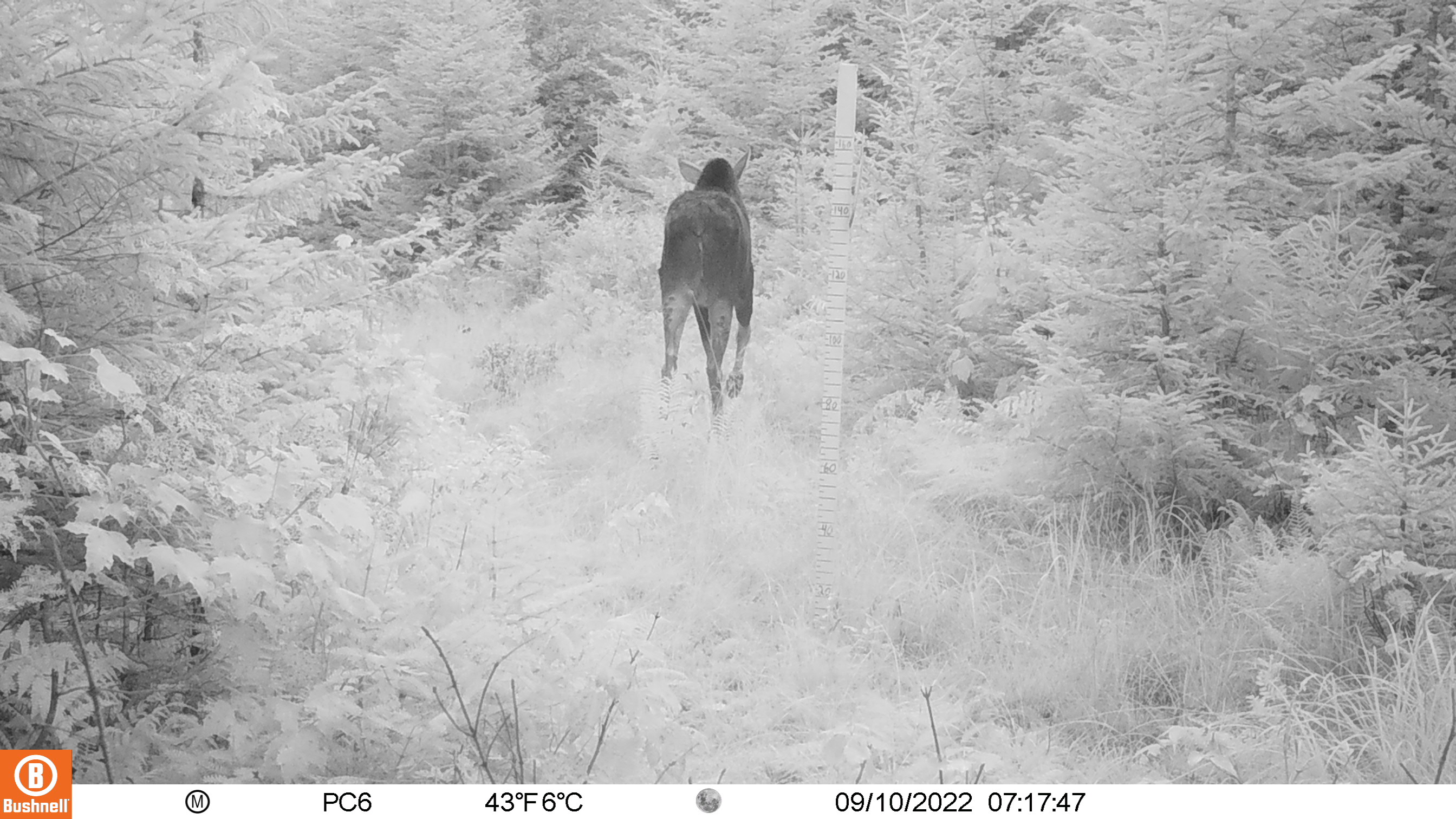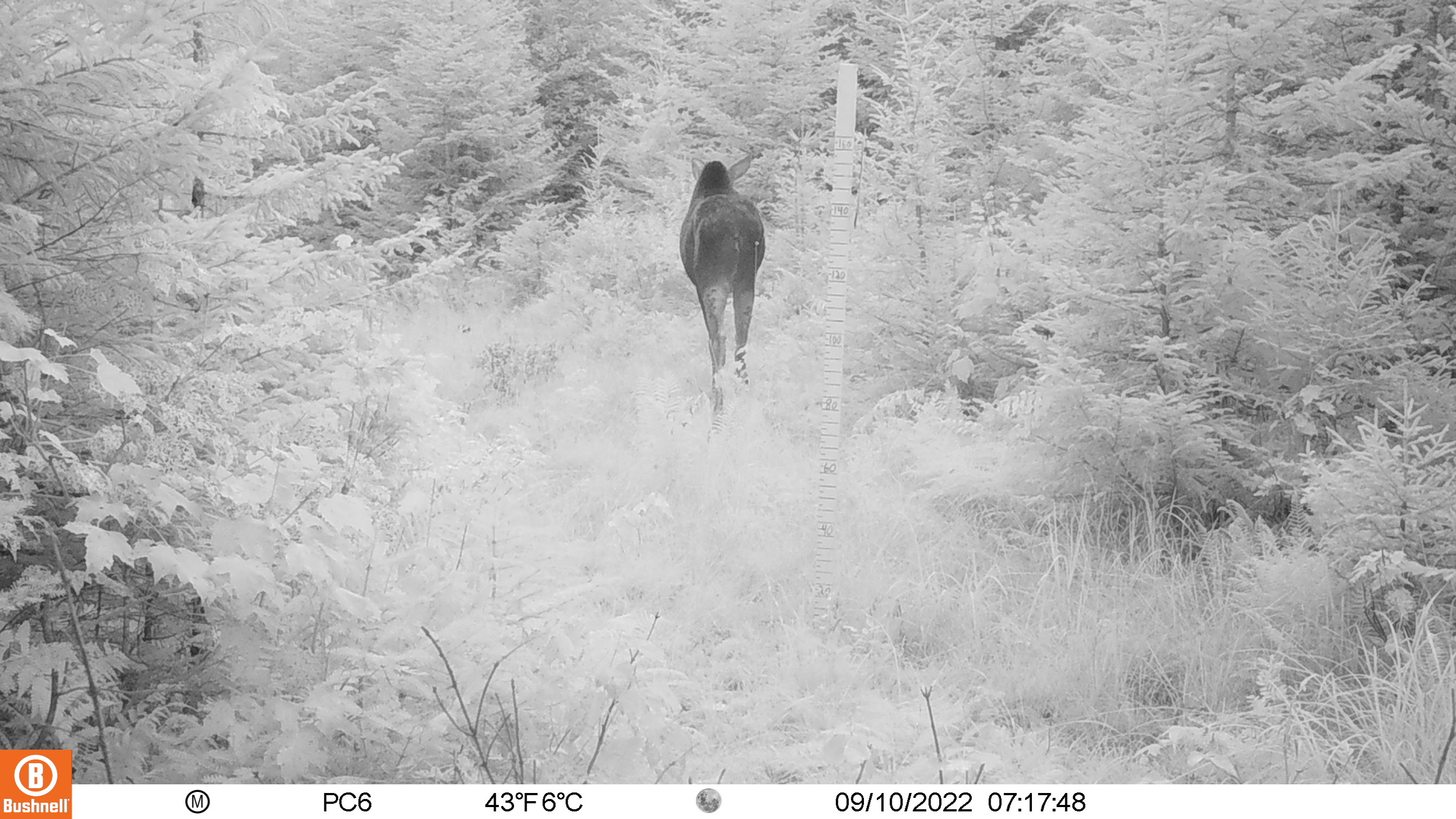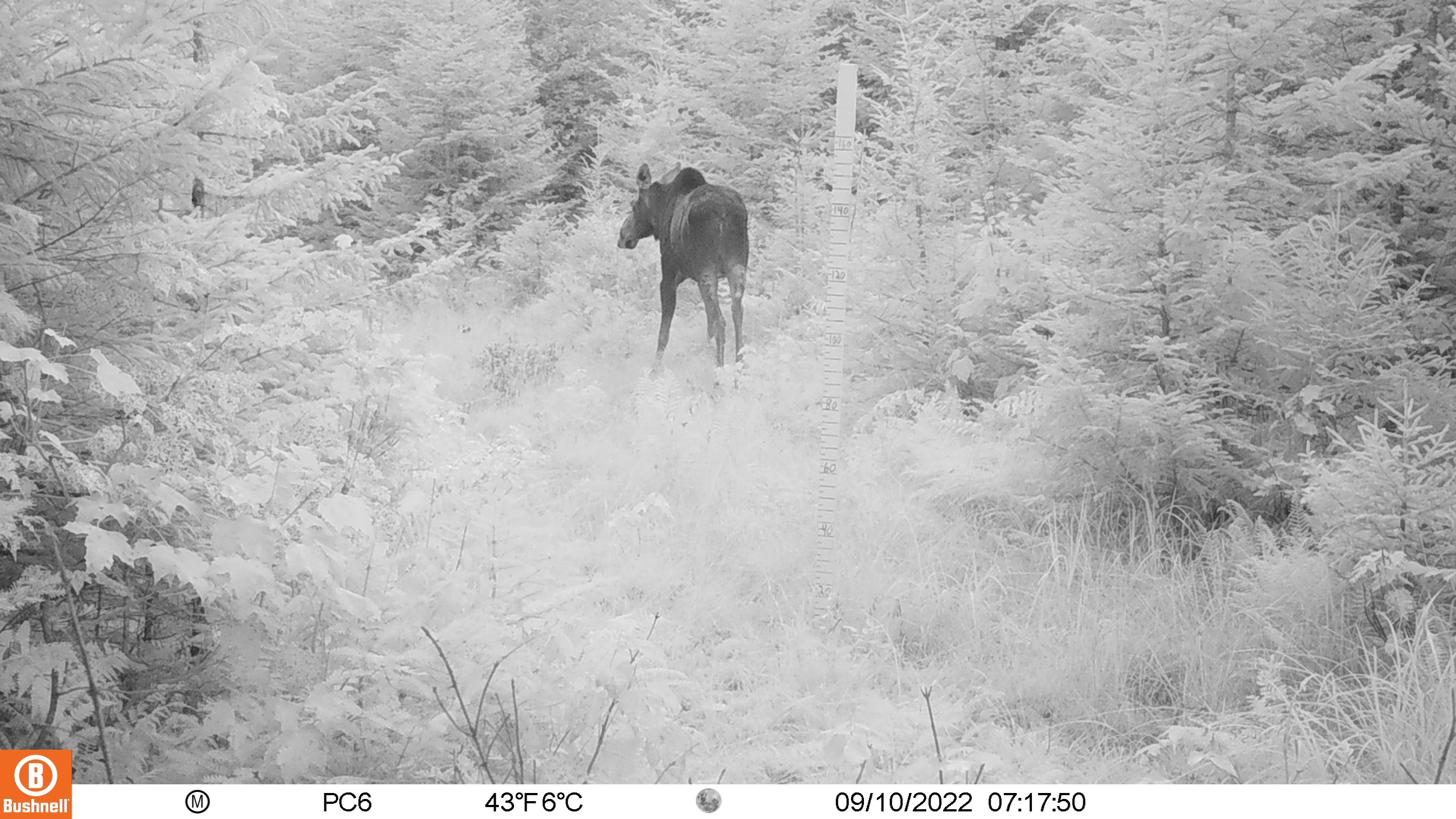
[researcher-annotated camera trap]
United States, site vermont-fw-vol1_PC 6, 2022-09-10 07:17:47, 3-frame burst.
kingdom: Animalia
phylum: Chordata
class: Mammalia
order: Artiodactyla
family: Cervidae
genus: Alces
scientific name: Alces alces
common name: moose